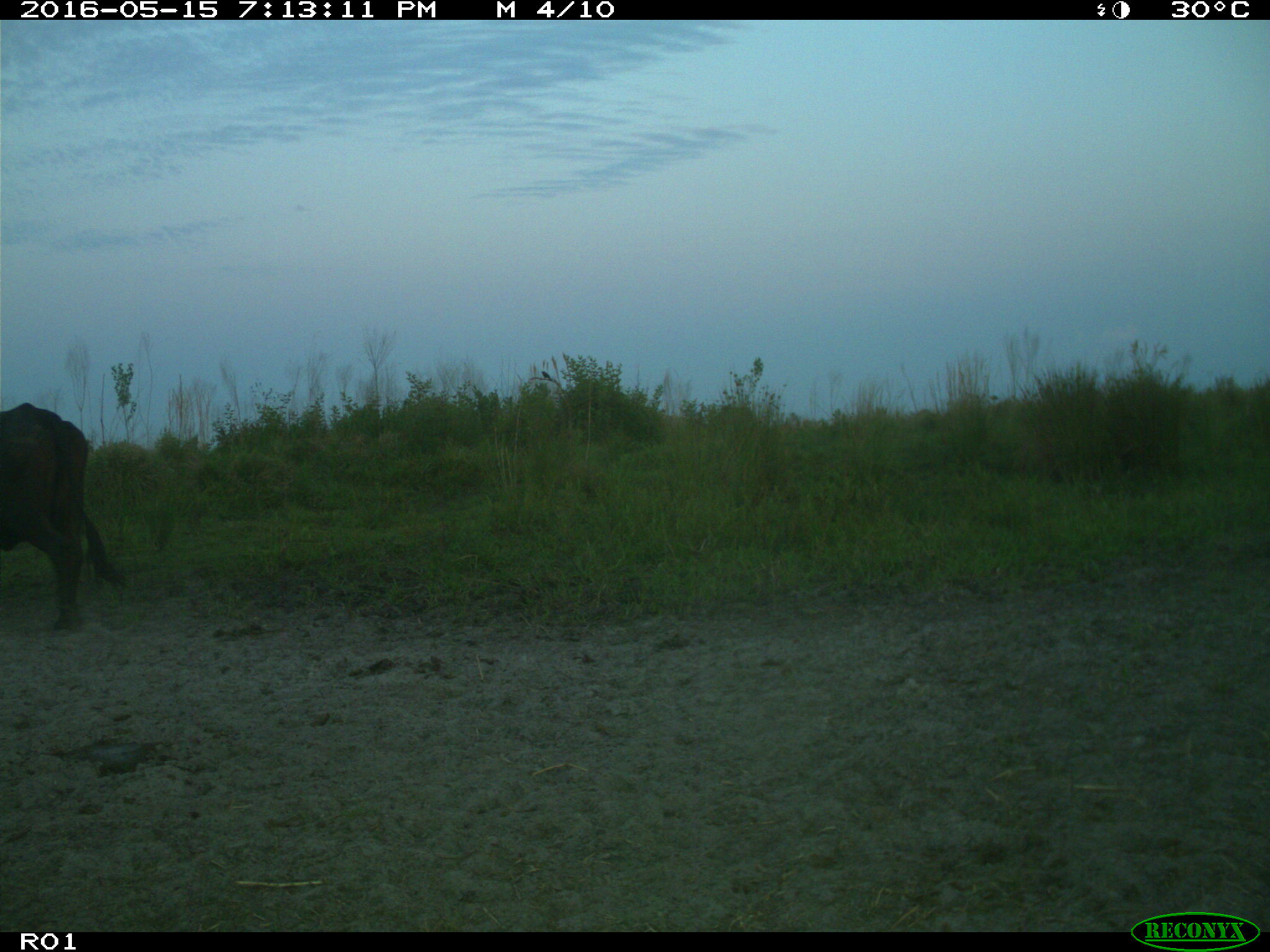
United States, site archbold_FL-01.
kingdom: Animalia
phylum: Chordata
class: Mammalia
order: Artiodactyla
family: Bovidae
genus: Bos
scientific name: Bos taurus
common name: domestic cow